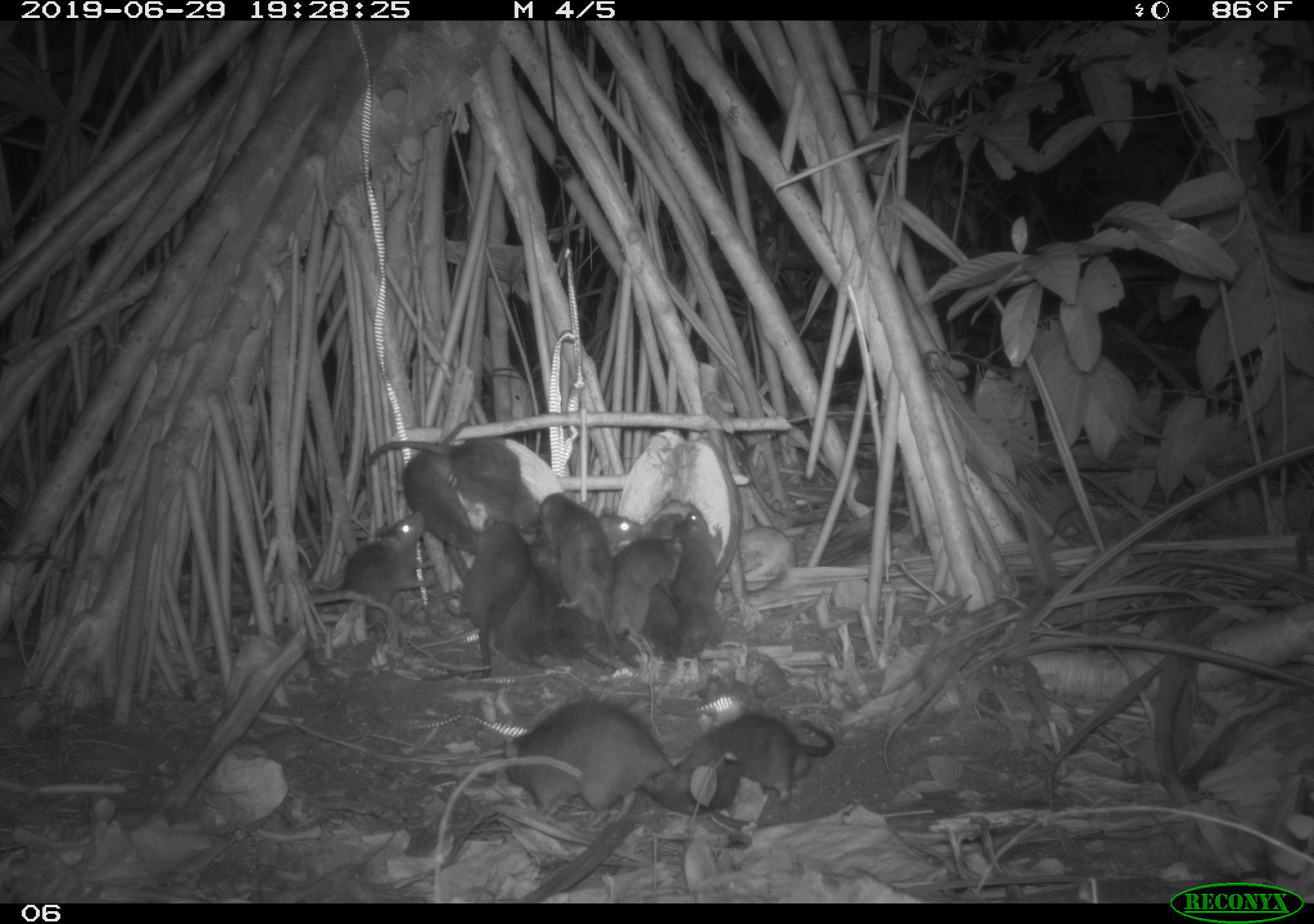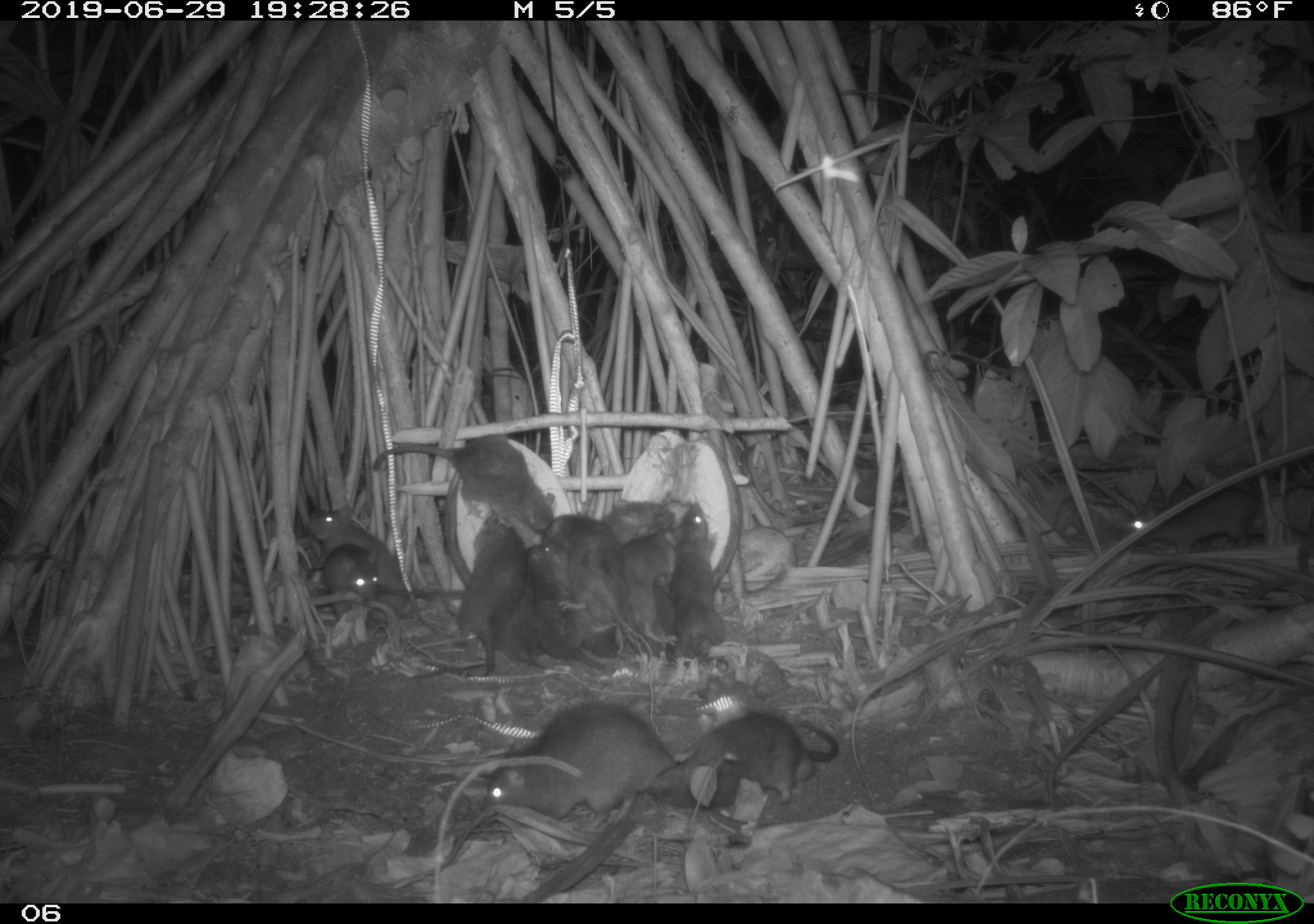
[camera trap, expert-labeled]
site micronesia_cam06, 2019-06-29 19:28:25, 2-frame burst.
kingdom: Animalia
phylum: Chordata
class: Mammalia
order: Rodentia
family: Muridae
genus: Rattus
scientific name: Rattus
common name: rat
Rat (Rattus).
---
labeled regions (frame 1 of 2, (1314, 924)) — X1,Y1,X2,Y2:
rat: 494,693,681,832; 363,434,547,542; 654,708,846,806; 429,515,532,685; 537,499,637,674; 321,507,439,633; 564,536,685,645; 396,415,478,562; 679,505,733,656; 529,542,602,642; 545,570,616,669; 498,569,560,681; 638,511,683,664; 590,507,645,560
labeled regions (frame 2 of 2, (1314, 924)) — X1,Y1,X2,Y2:
rat: 475,689,708,822; 368,433,574,543; 645,702,845,815; 422,508,525,680; 1121,472,1314,555; 539,508,629,653; 653,497,729,663; 305,504,415,606; 549,545,629,664; 318,544,420,625; 526,540,570,670; 612,523,686,587; 583,493,679,542; 622,572,680,651; 498,581,541,678